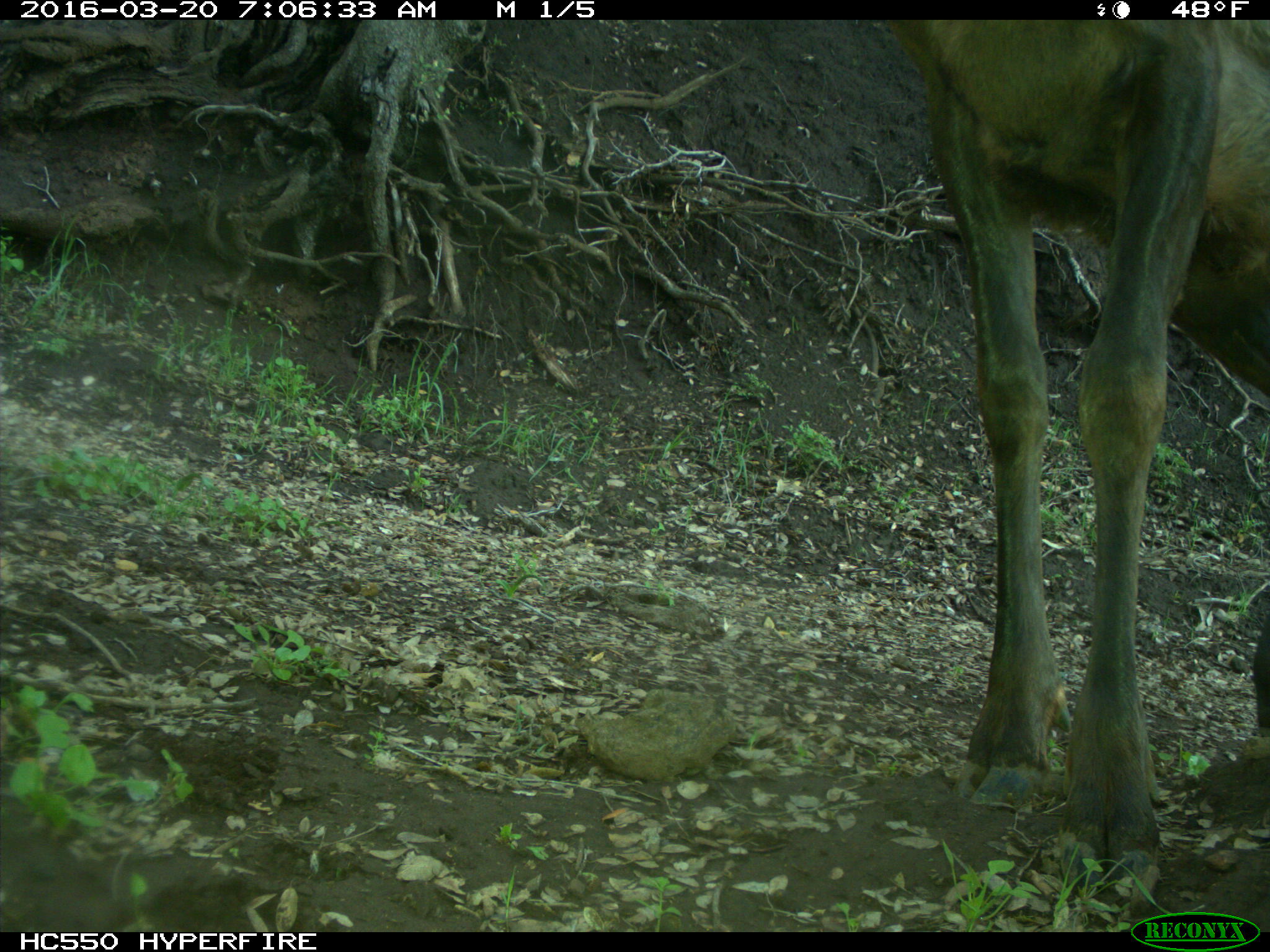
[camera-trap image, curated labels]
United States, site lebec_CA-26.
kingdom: Animalia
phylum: Chordata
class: Mammalia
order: Artiodactyla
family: Cervidae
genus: Cervus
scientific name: Cervus canadensis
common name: elk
Cervus canadensis (elk).